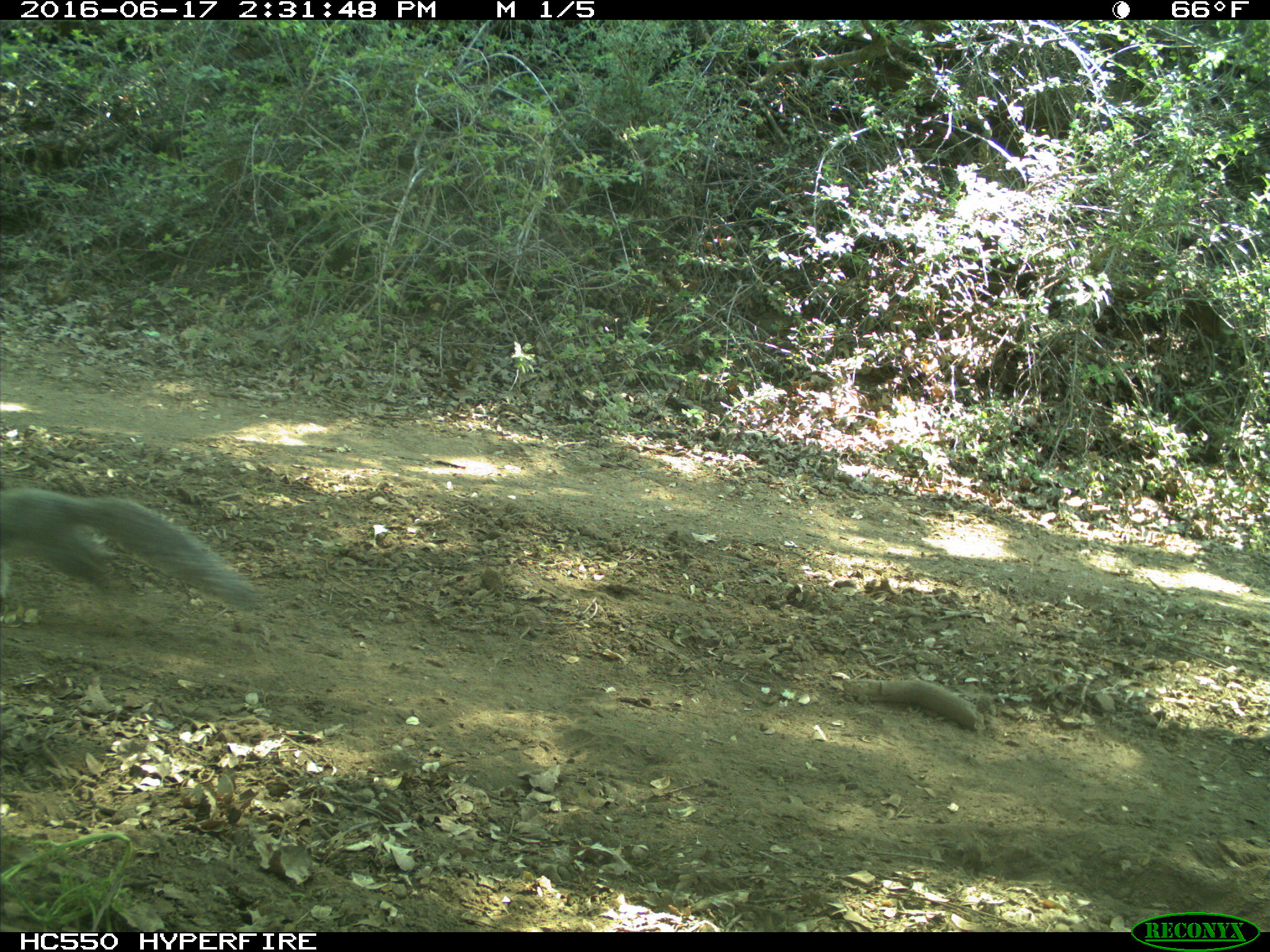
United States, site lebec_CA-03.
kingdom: Animalia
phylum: Chordata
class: Mammalia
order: Rodentia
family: Sciuridae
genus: Sciurus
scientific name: Sciurus carolinensis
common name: eastern gray squirrel